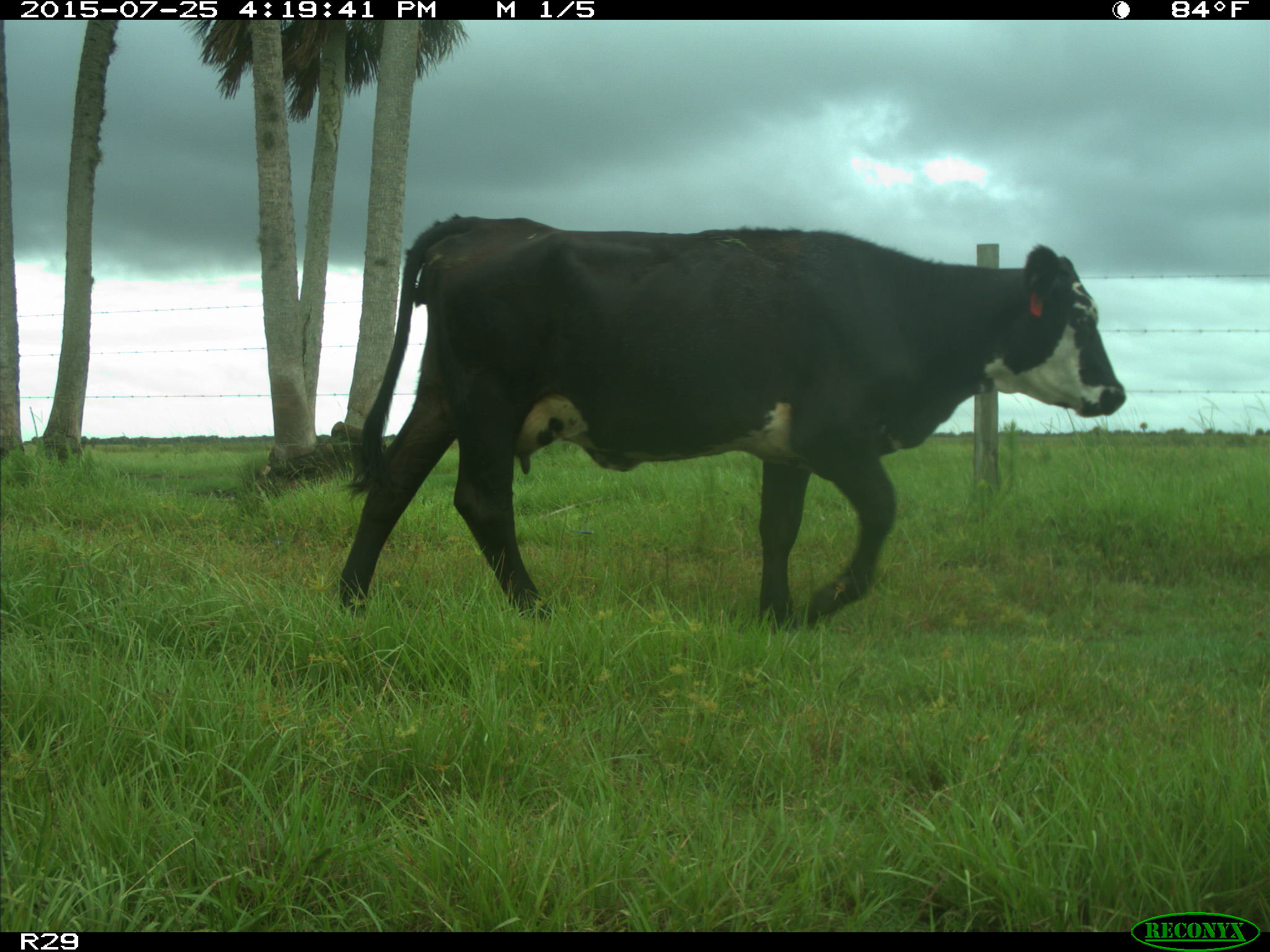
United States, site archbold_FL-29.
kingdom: Animalia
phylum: Chordata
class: Mammalia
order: Artiodactyla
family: Bovidae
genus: Bos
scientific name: Bos taurus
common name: domestic cow